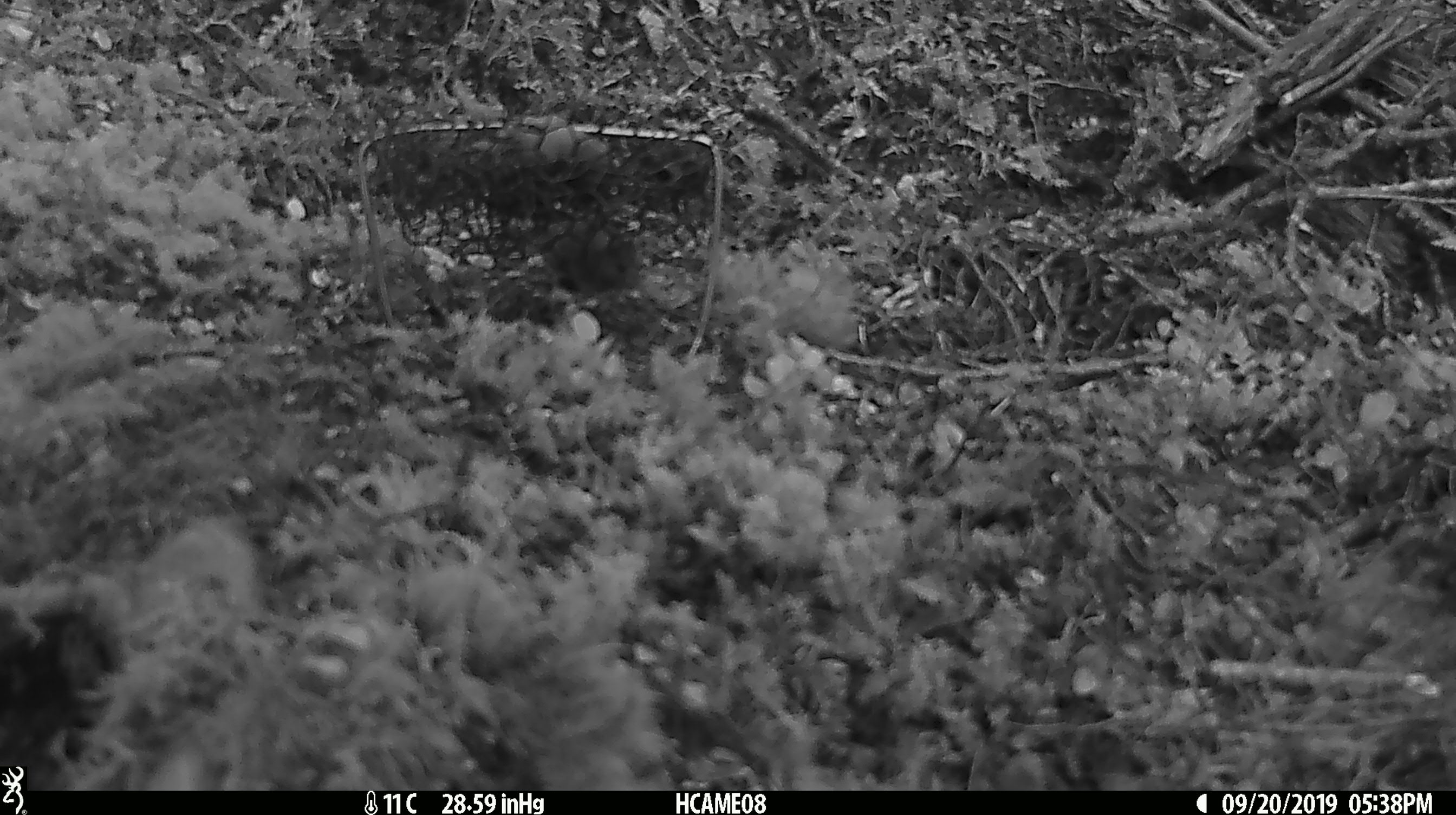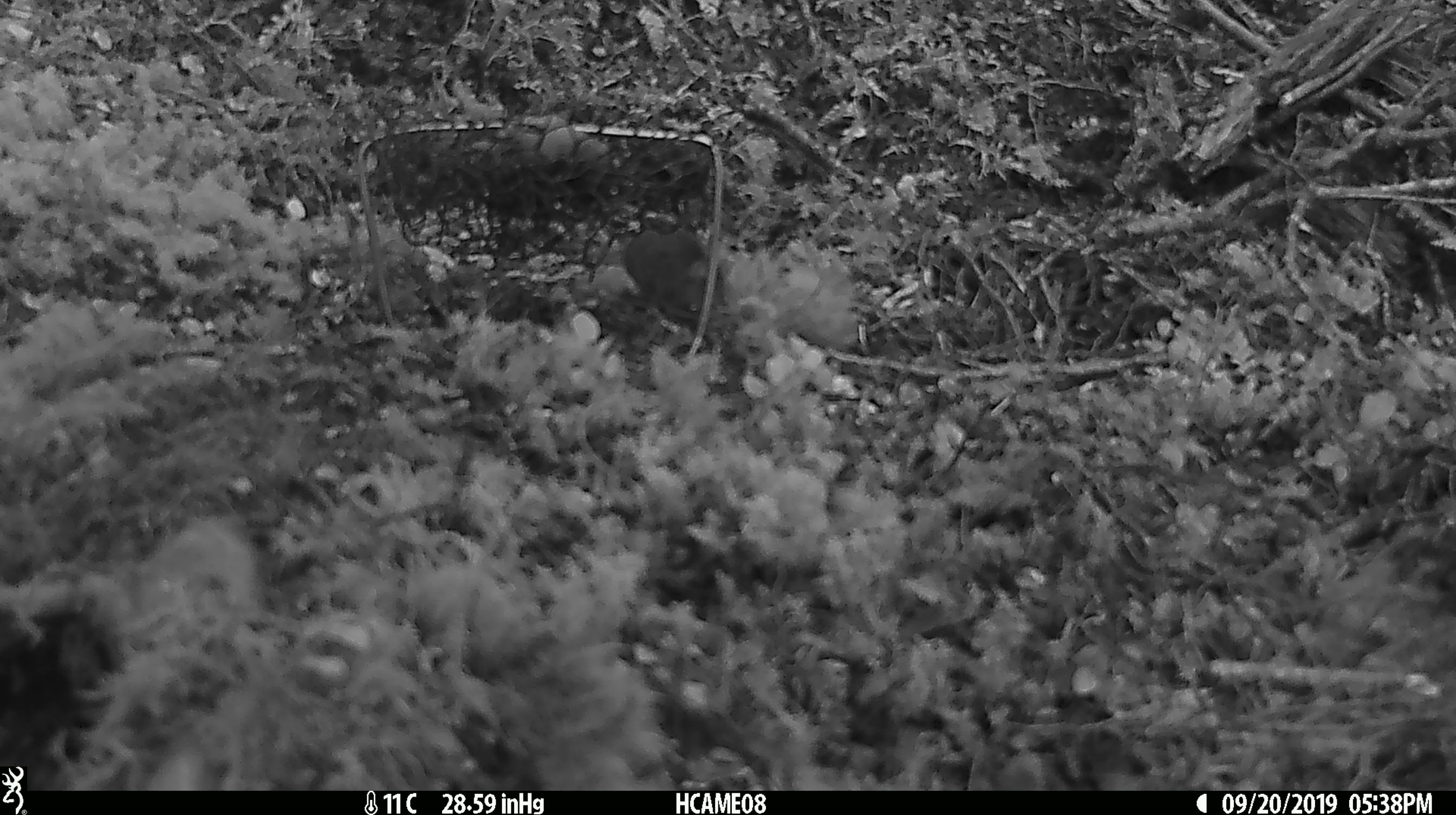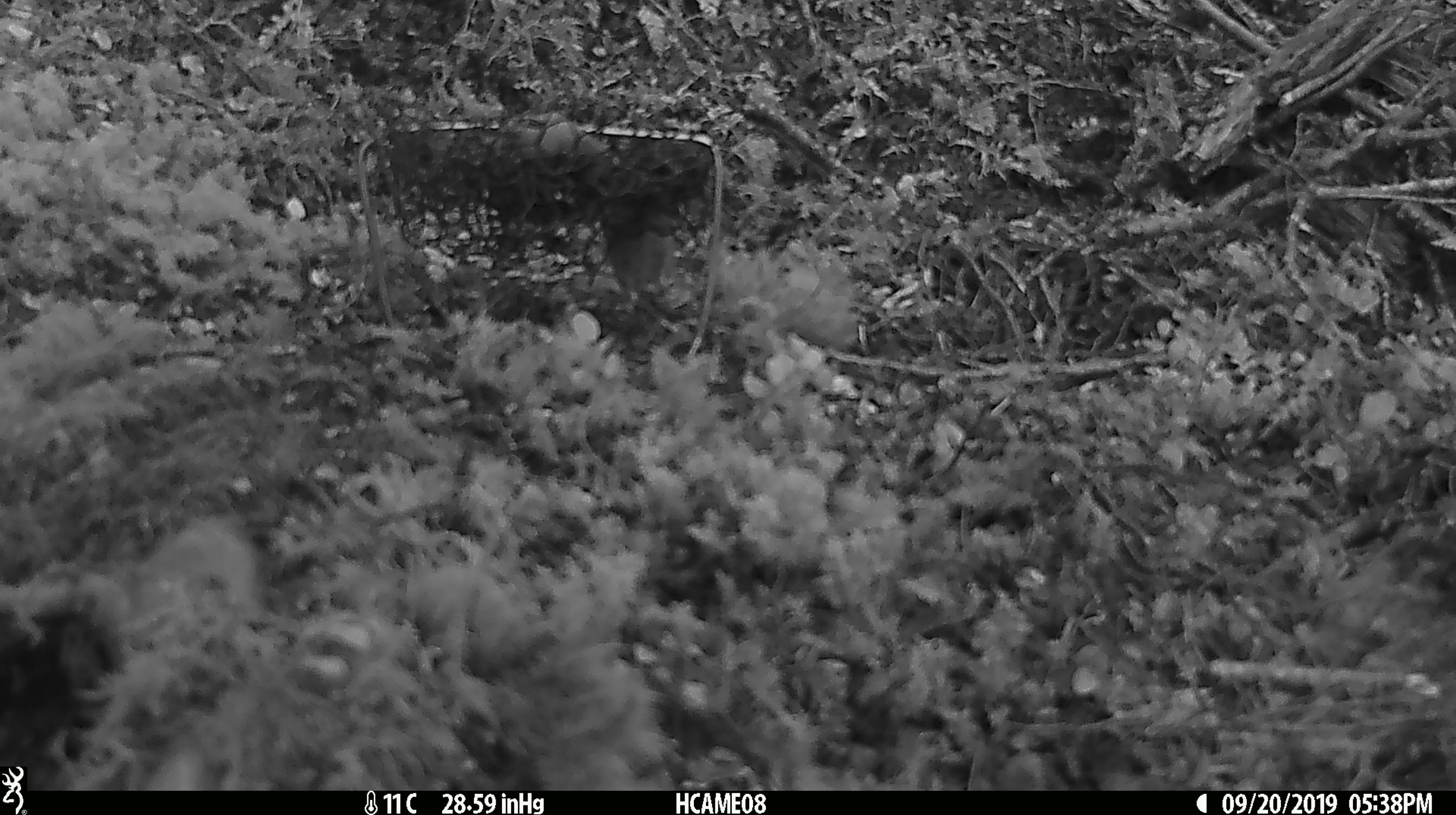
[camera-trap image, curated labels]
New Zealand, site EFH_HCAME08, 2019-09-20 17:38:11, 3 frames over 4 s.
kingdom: Animalia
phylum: Chordata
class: Mammalia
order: Rodentia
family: Muridae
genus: Mus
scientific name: Mus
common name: mouse